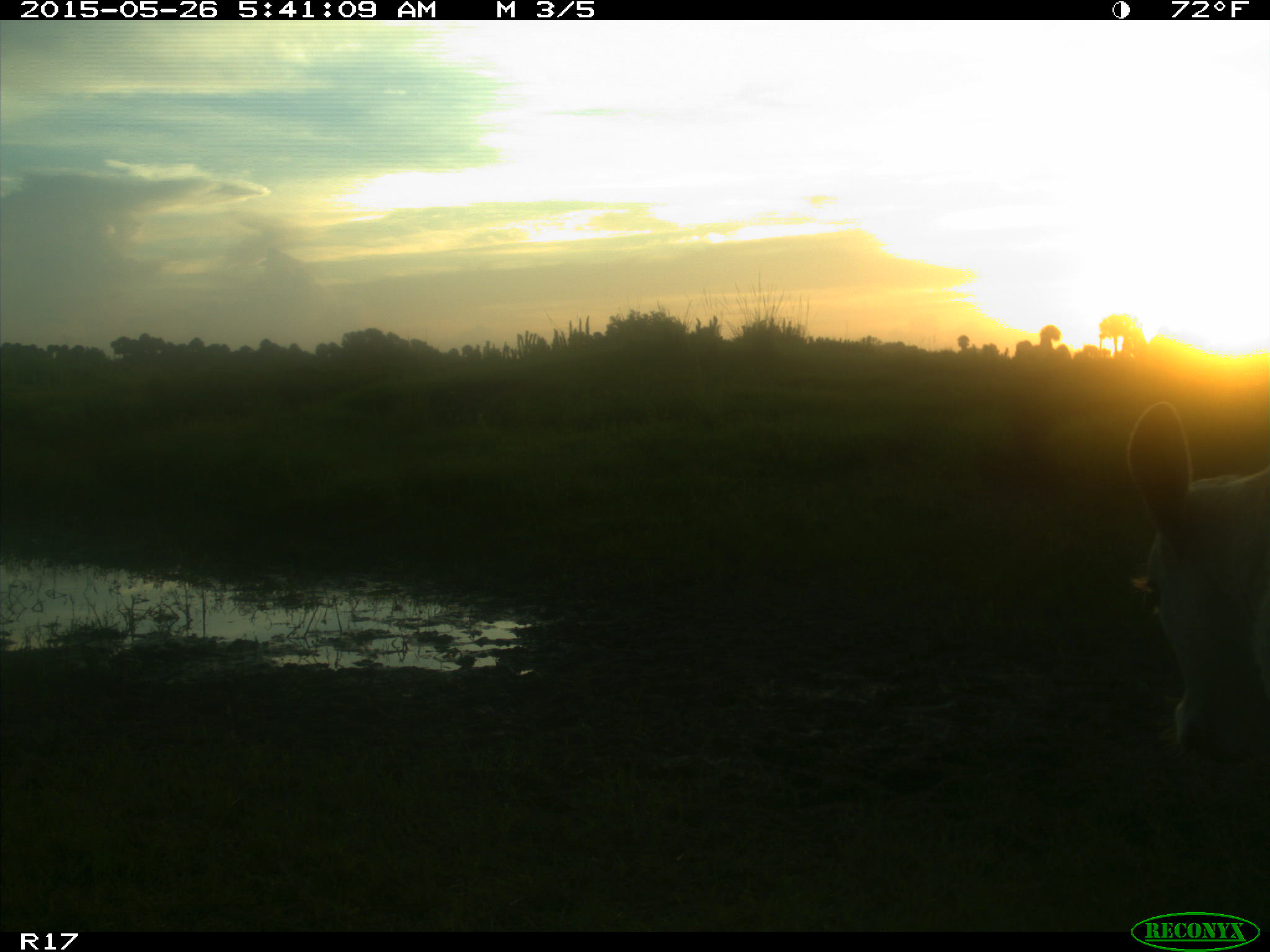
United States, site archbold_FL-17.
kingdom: Animalia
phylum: Chordata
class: Mammalia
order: Artiodactyla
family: Bovidae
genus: Bos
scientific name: Bos taurus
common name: domestic cow